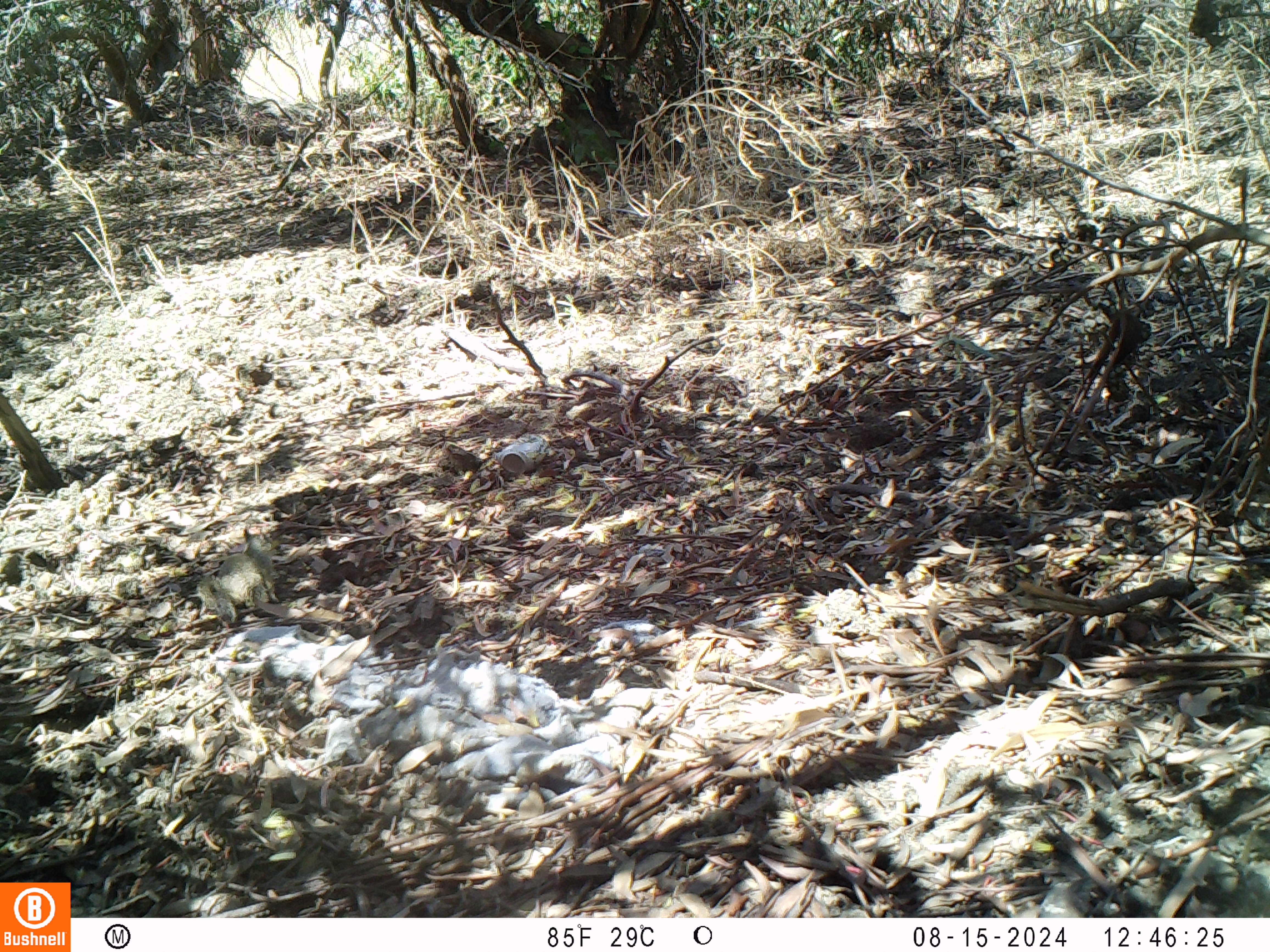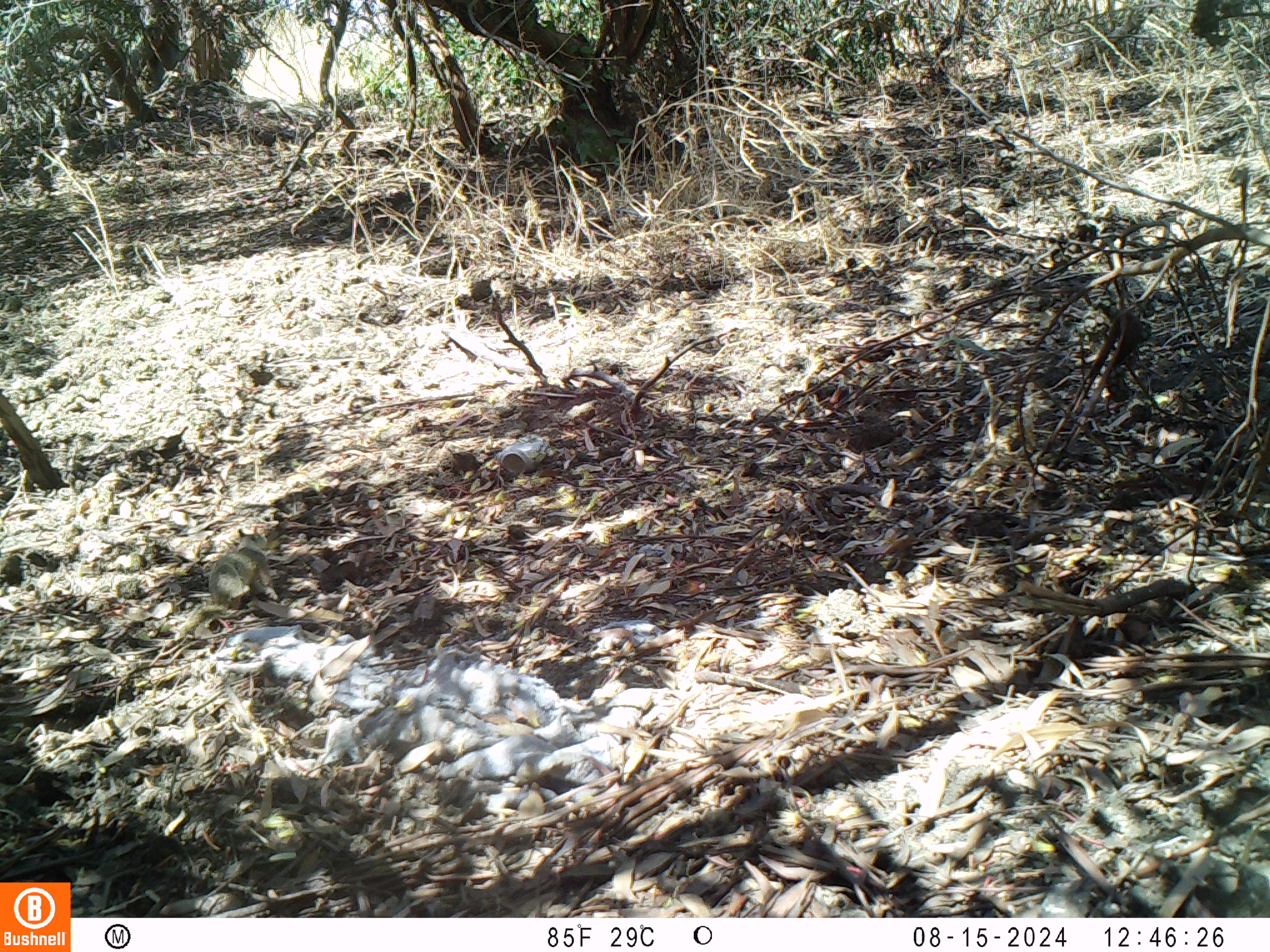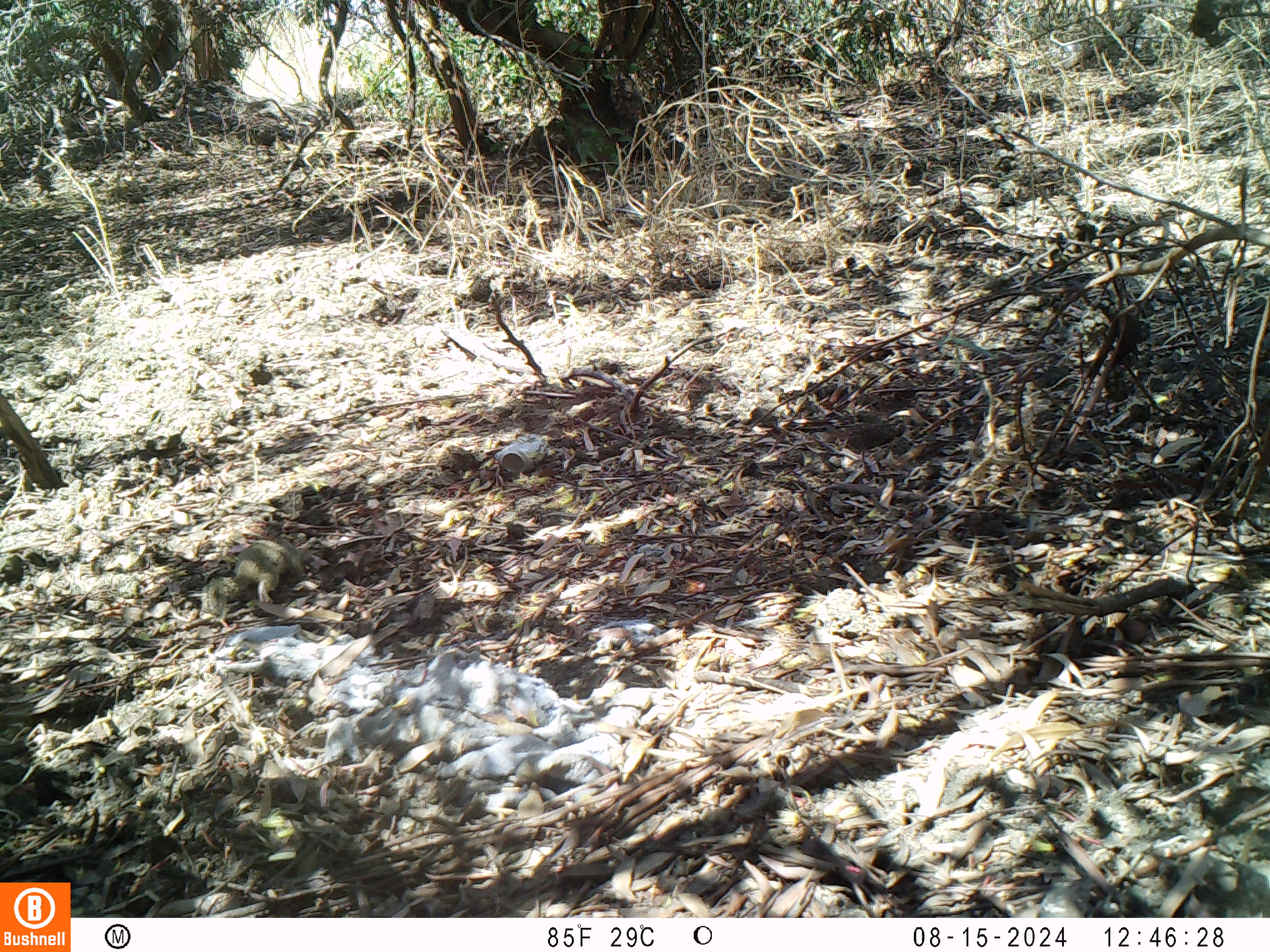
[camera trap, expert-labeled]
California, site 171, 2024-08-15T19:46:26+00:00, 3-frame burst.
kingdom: Animalia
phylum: Chordata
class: Mammalia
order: Rodentia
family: Sciuridae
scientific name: Sciuridae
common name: squirrel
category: unknown squirrel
Unknown squirrel (squirrel) (Sciuridae).